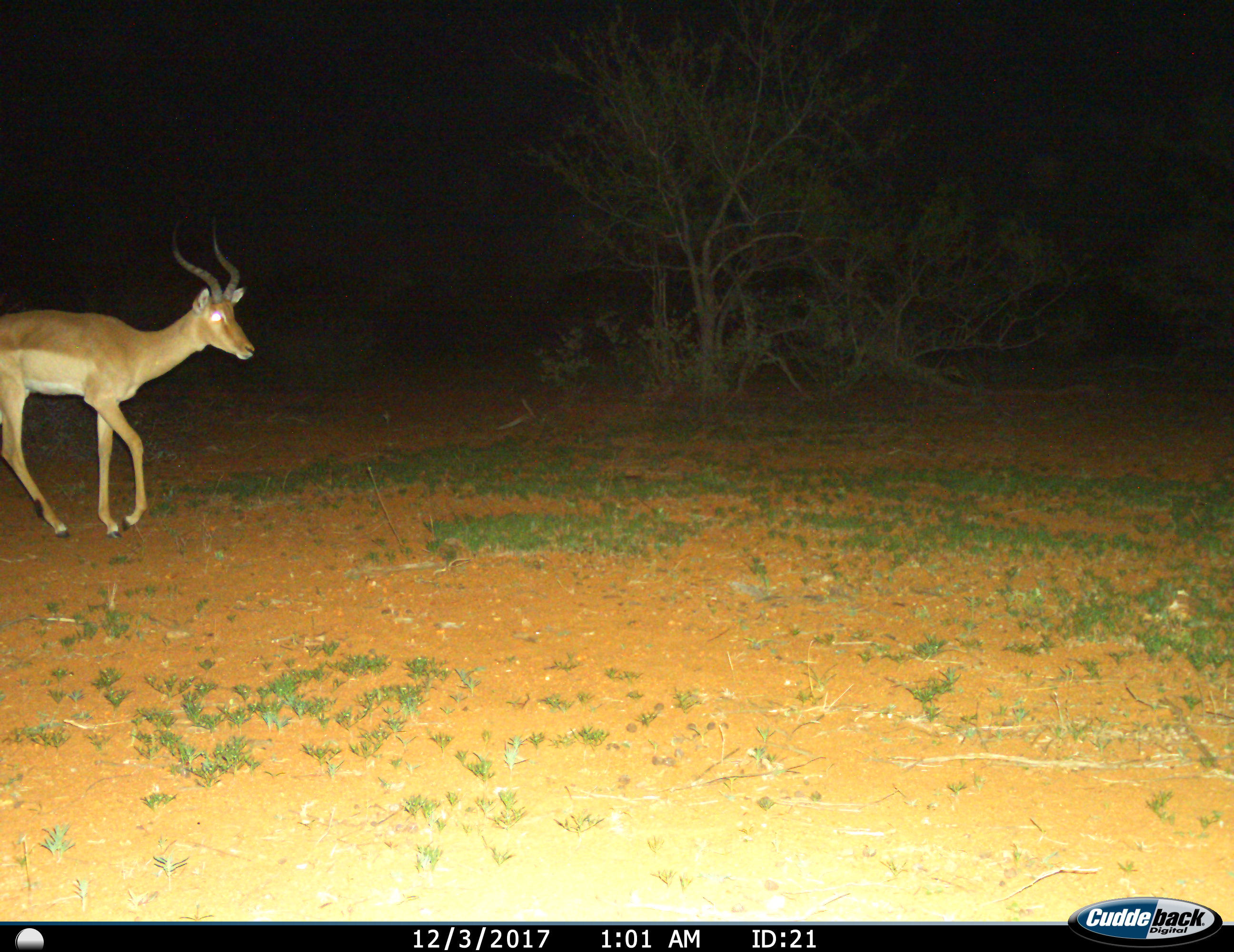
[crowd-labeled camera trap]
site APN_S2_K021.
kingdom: Animalia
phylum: Chordata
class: Mammalia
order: Artiodactyla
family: Bovidae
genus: Aepyceros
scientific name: Aepyceros melampus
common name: impala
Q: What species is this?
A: Impala (Aepyceros melampus).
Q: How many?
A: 1.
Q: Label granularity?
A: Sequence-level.